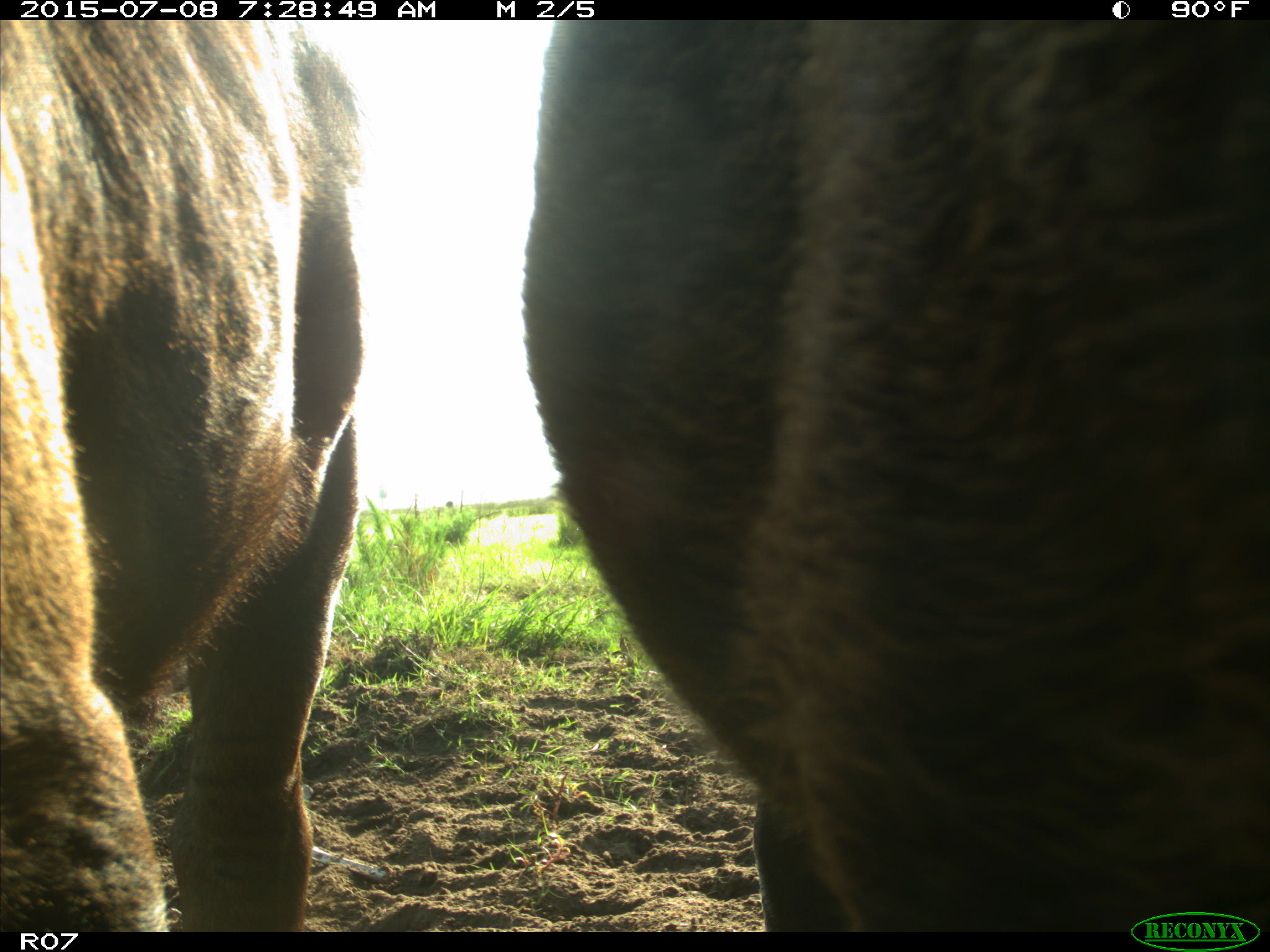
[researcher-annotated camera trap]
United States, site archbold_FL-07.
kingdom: Animalia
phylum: Chordata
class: Mammalia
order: Artiodactyla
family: Bovidae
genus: Bos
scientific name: Bos taurus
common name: domestic cow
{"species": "Bos taurus (domestic cow)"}